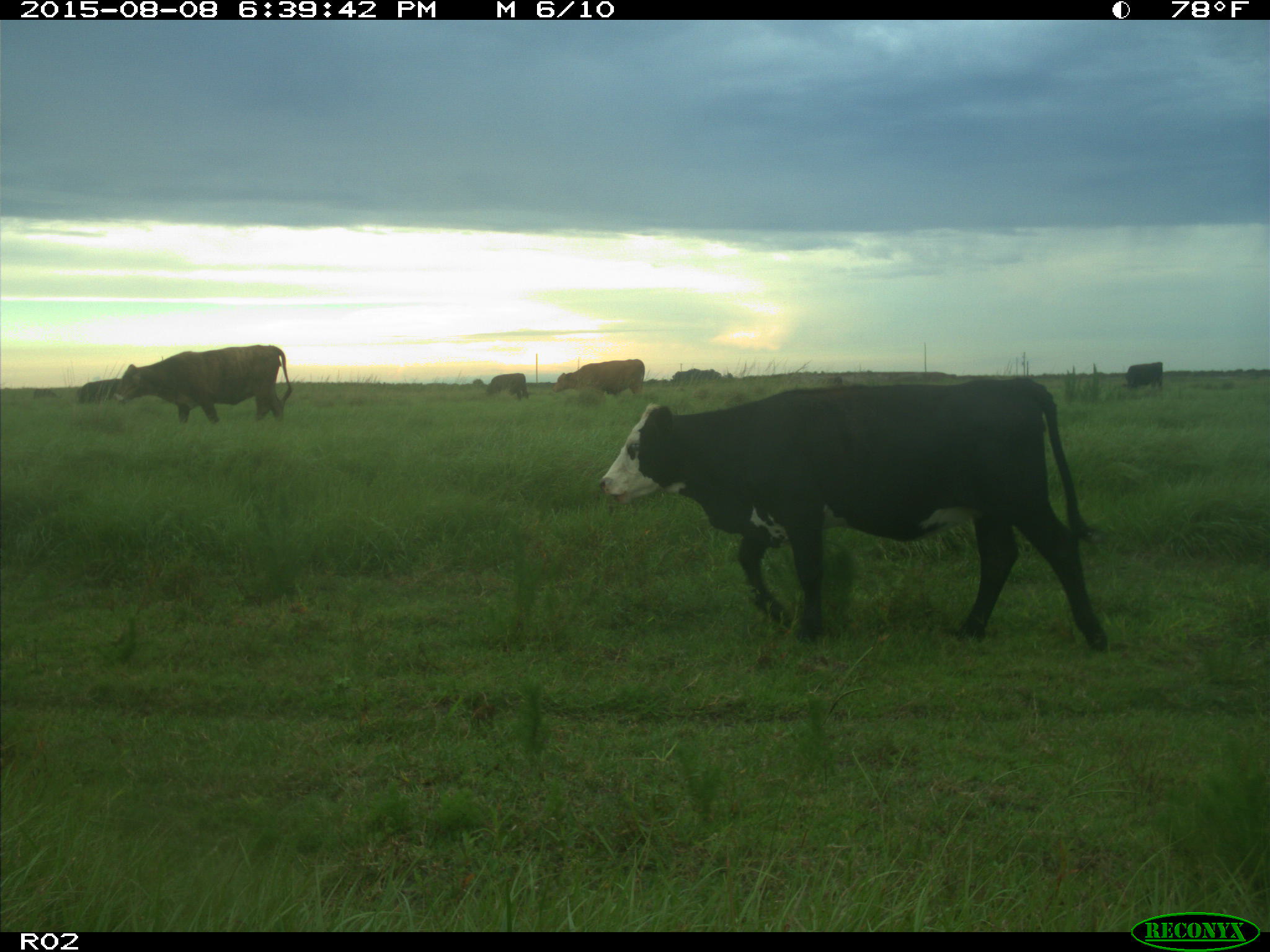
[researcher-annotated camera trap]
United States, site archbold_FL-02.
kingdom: Animalia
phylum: Chordata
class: Mammalia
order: Artiodactyla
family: Bovidae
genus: Bos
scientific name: Bos taurus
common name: domestic cow